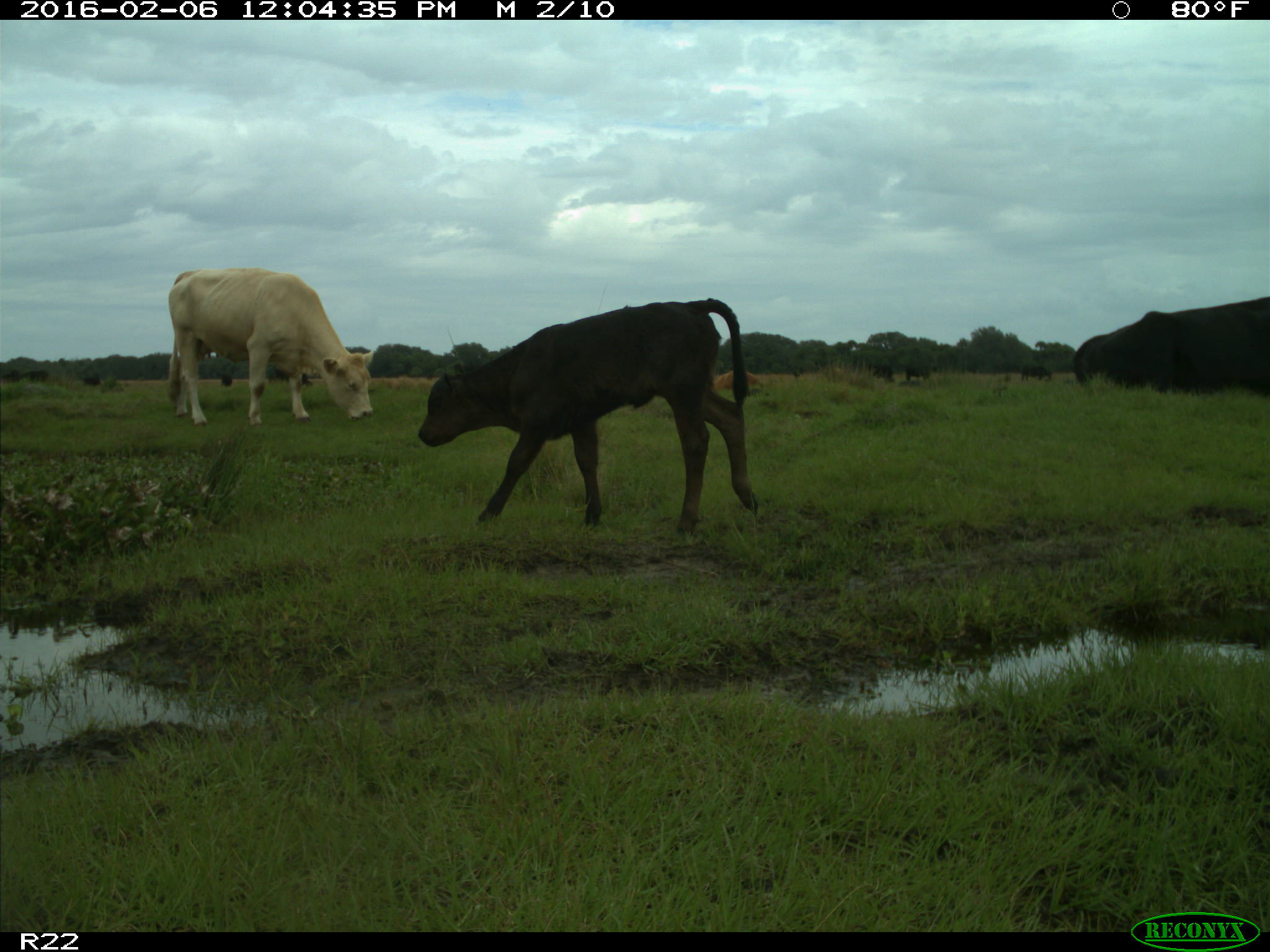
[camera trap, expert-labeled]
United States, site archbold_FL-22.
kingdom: Animalia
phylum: Chordata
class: Mammalia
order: Artiodactyla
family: Bovidae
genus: Bos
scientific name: Bos taurus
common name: domestic cow